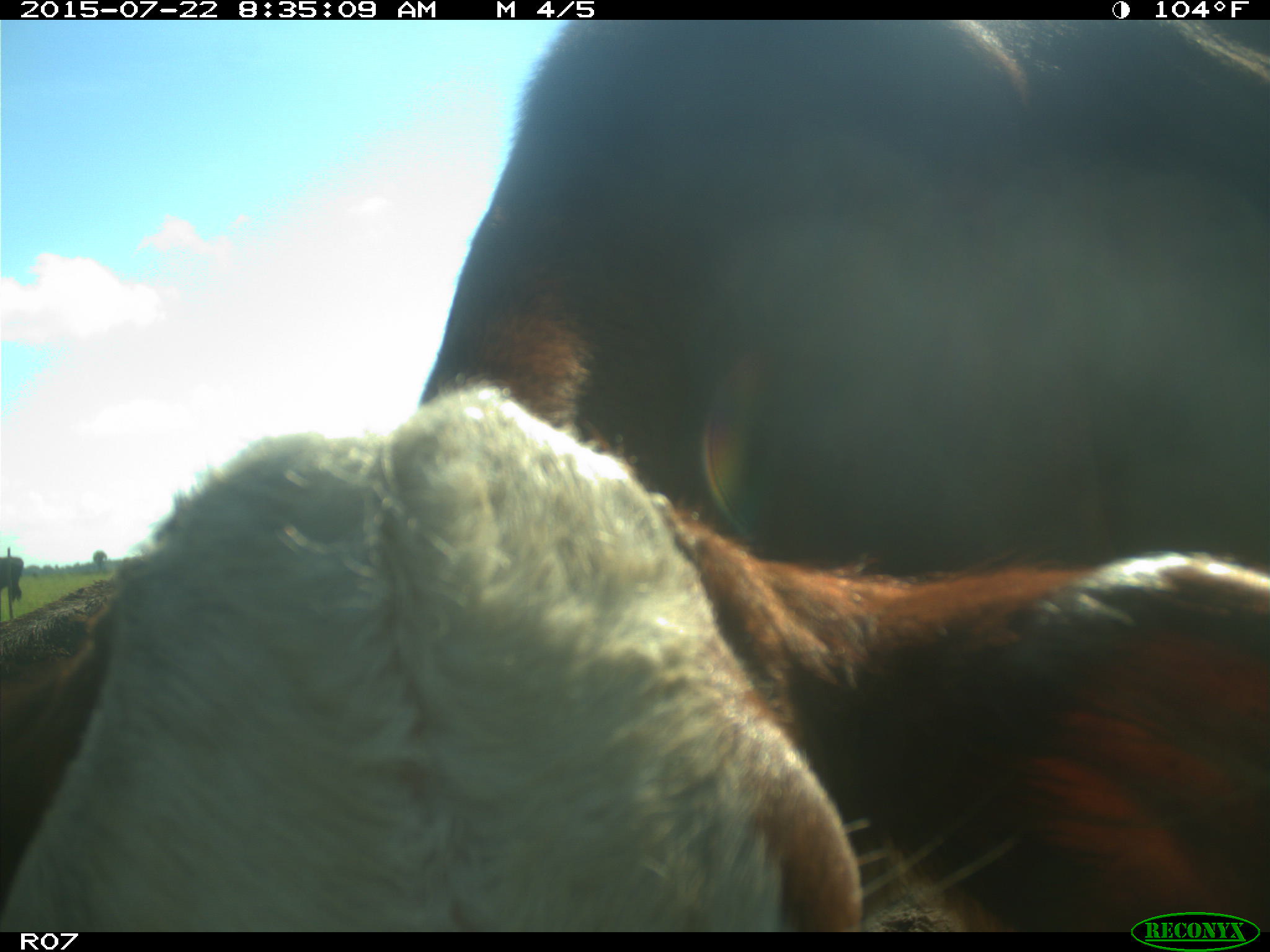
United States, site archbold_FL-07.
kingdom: Animalia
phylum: Chordata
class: Mammalia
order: Artiodactyla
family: Bovidae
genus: Bos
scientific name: Bos taurus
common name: domestic cow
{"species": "Bos taurus (domestic cow)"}